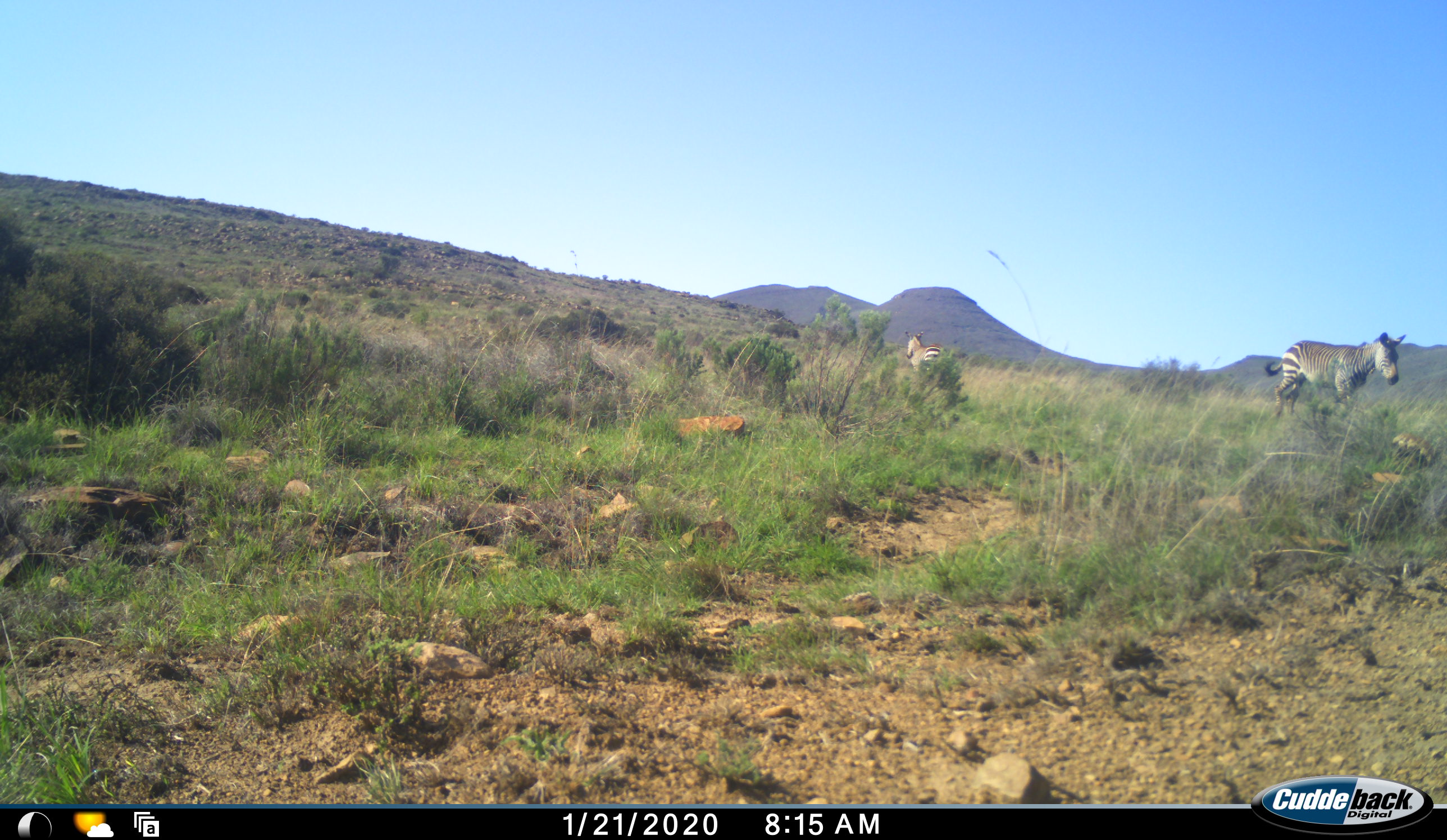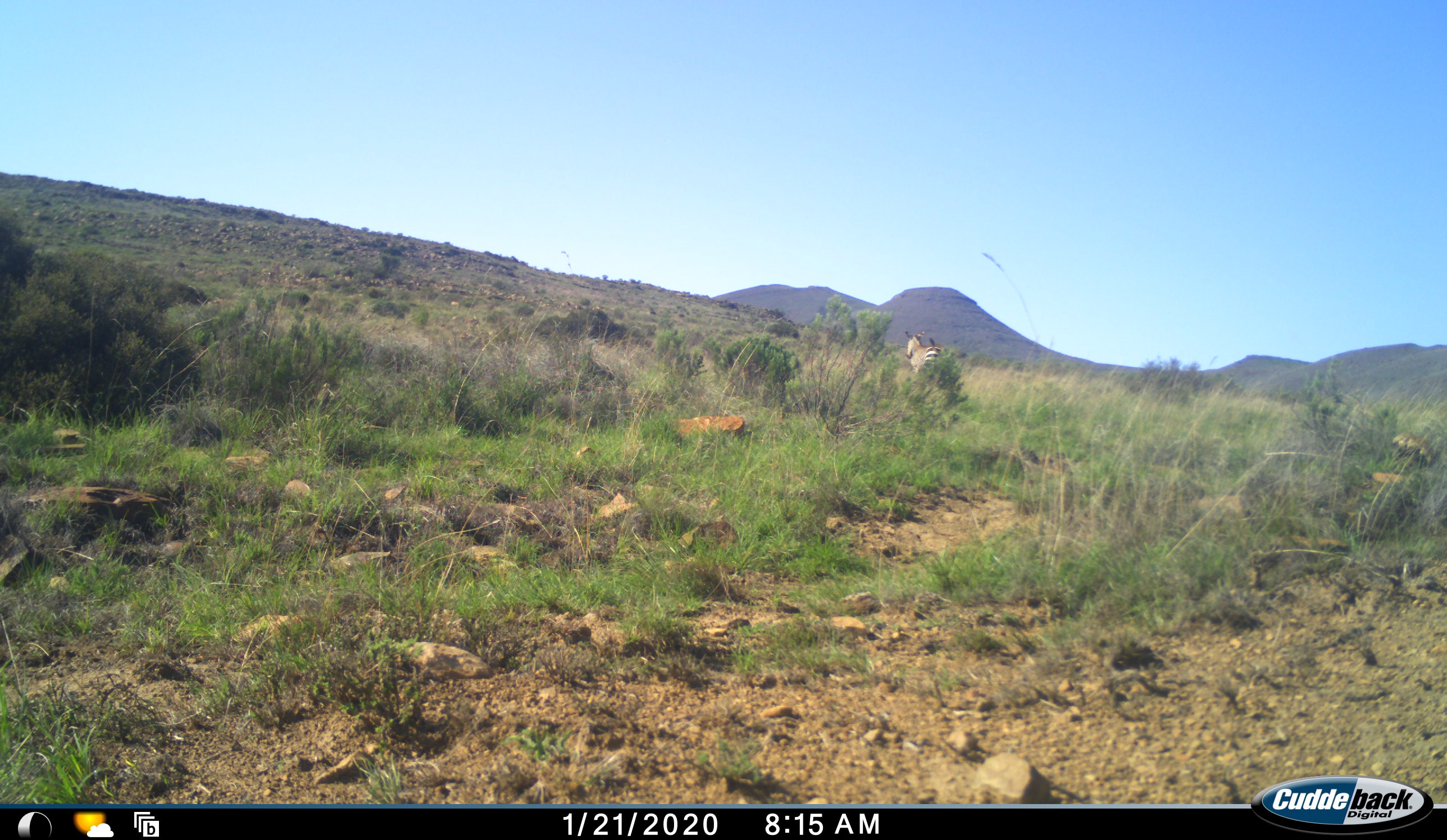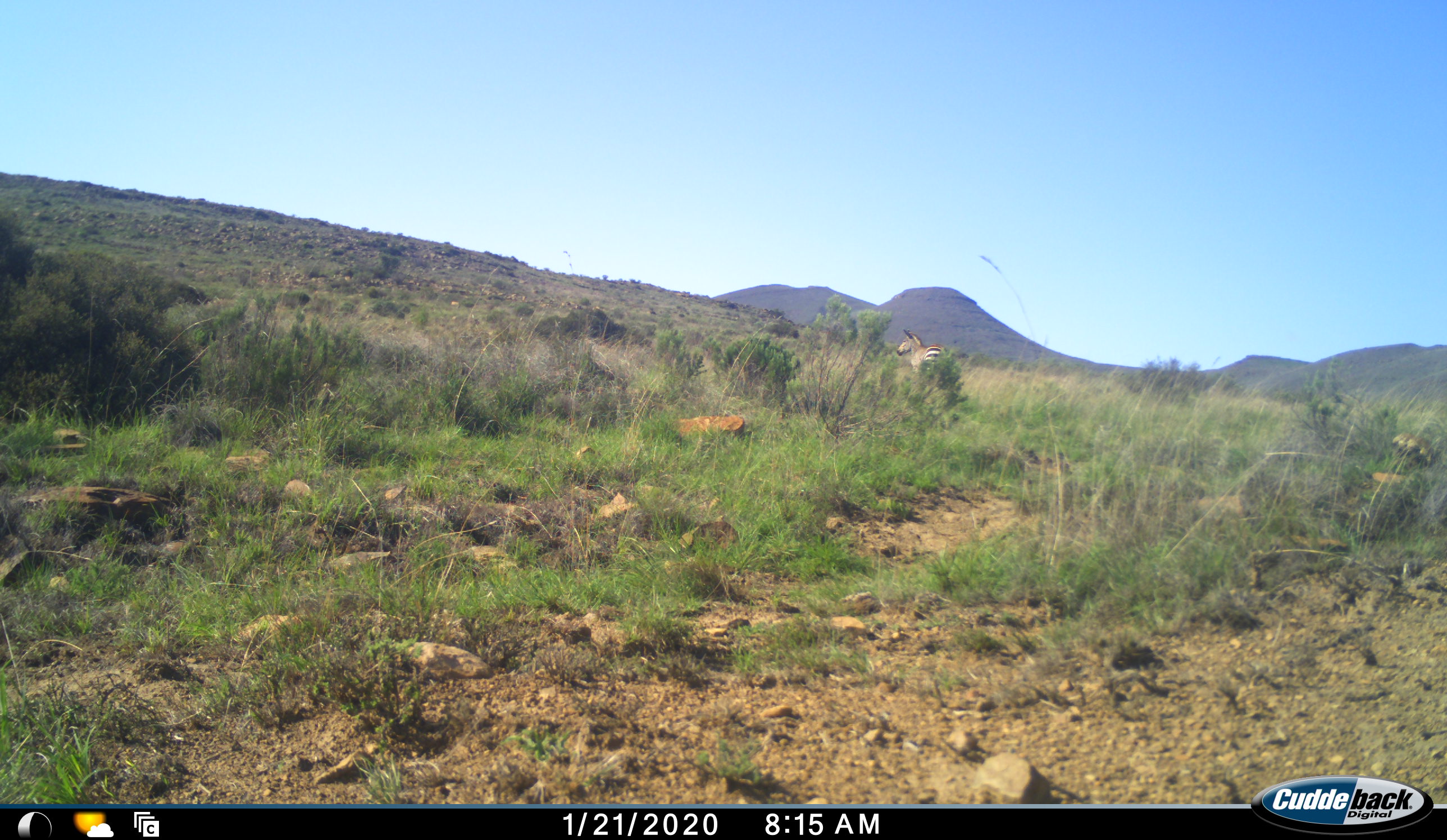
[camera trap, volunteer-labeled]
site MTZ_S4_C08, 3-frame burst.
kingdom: Animalia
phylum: Chordata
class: Mammalia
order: Perissodactyla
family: Equidae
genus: Equus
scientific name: Equus zebra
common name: mountain zebra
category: zebramountain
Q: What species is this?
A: Zebramountain (mountain zebra) (Equus zebra).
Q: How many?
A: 2.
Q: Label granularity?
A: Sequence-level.